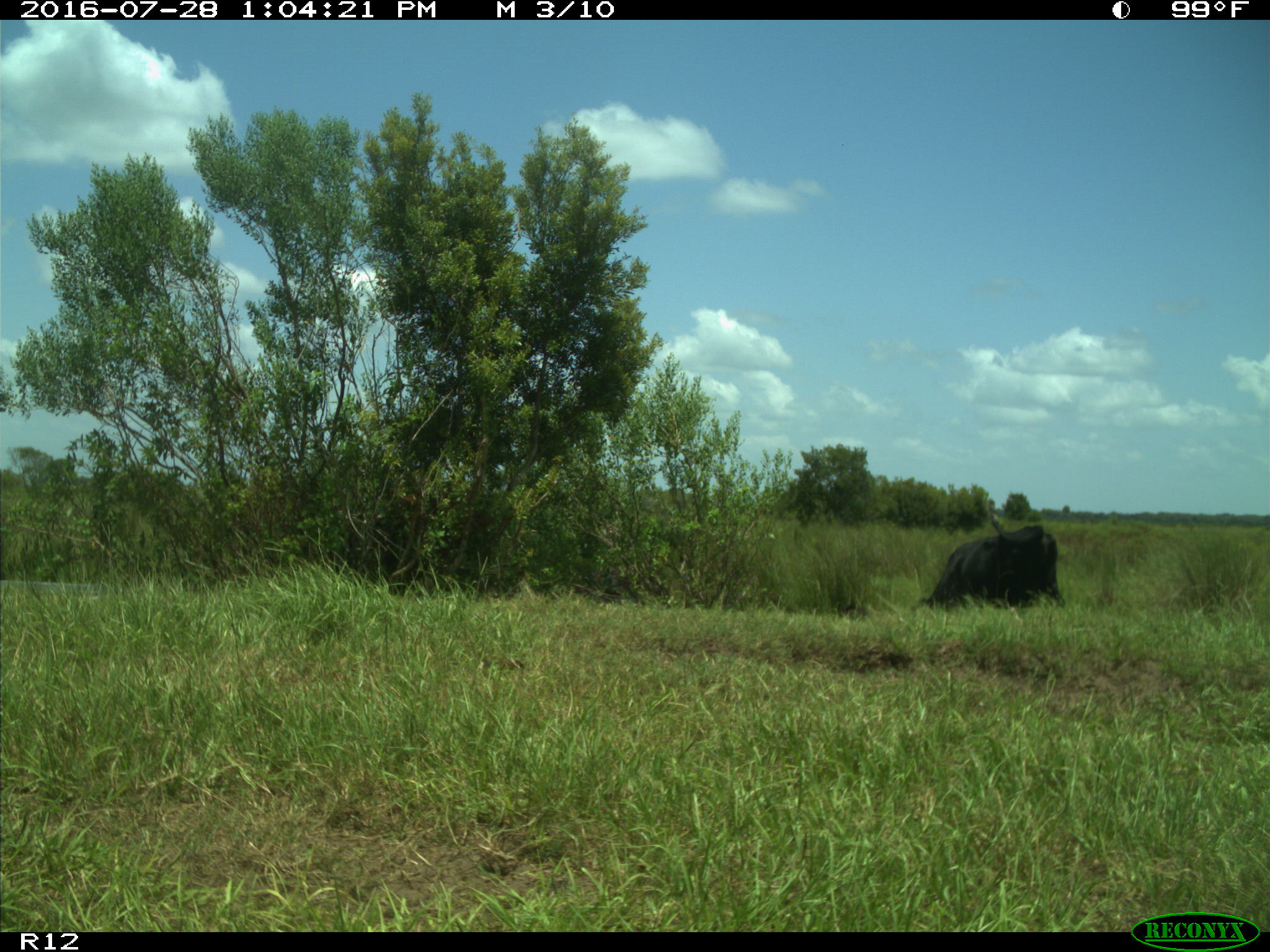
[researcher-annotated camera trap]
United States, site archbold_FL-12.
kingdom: Animalia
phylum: Chordata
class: Mammalia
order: Artiodactyla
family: Bovidae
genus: Bos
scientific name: Bos taurus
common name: domestic cow